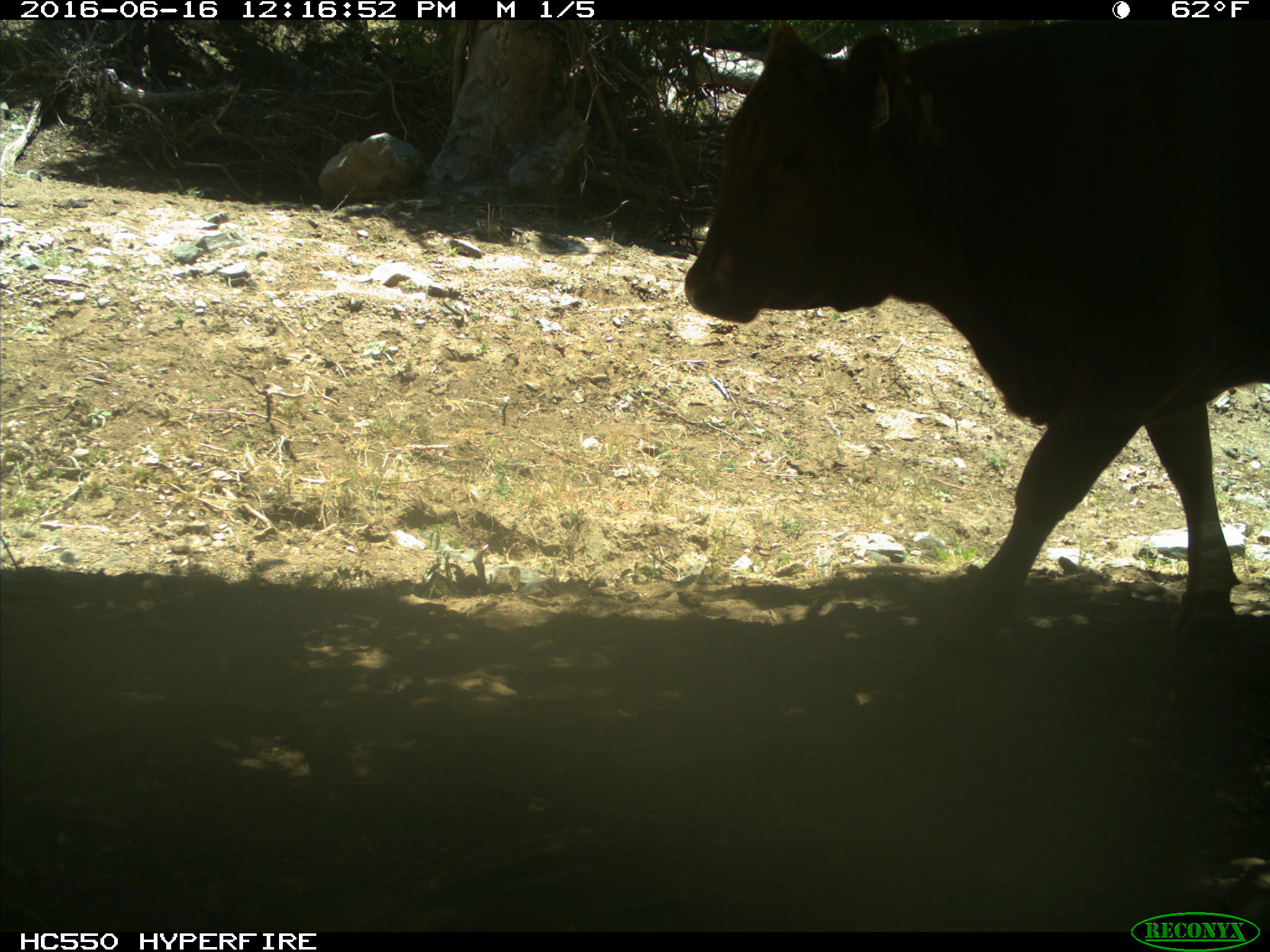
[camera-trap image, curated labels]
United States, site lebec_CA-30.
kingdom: Animalia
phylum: Chordata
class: Mammalia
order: Artiodactyla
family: Bovidae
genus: Bos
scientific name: Bos taurus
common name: domestic cow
Bos taurus (domestic cow).